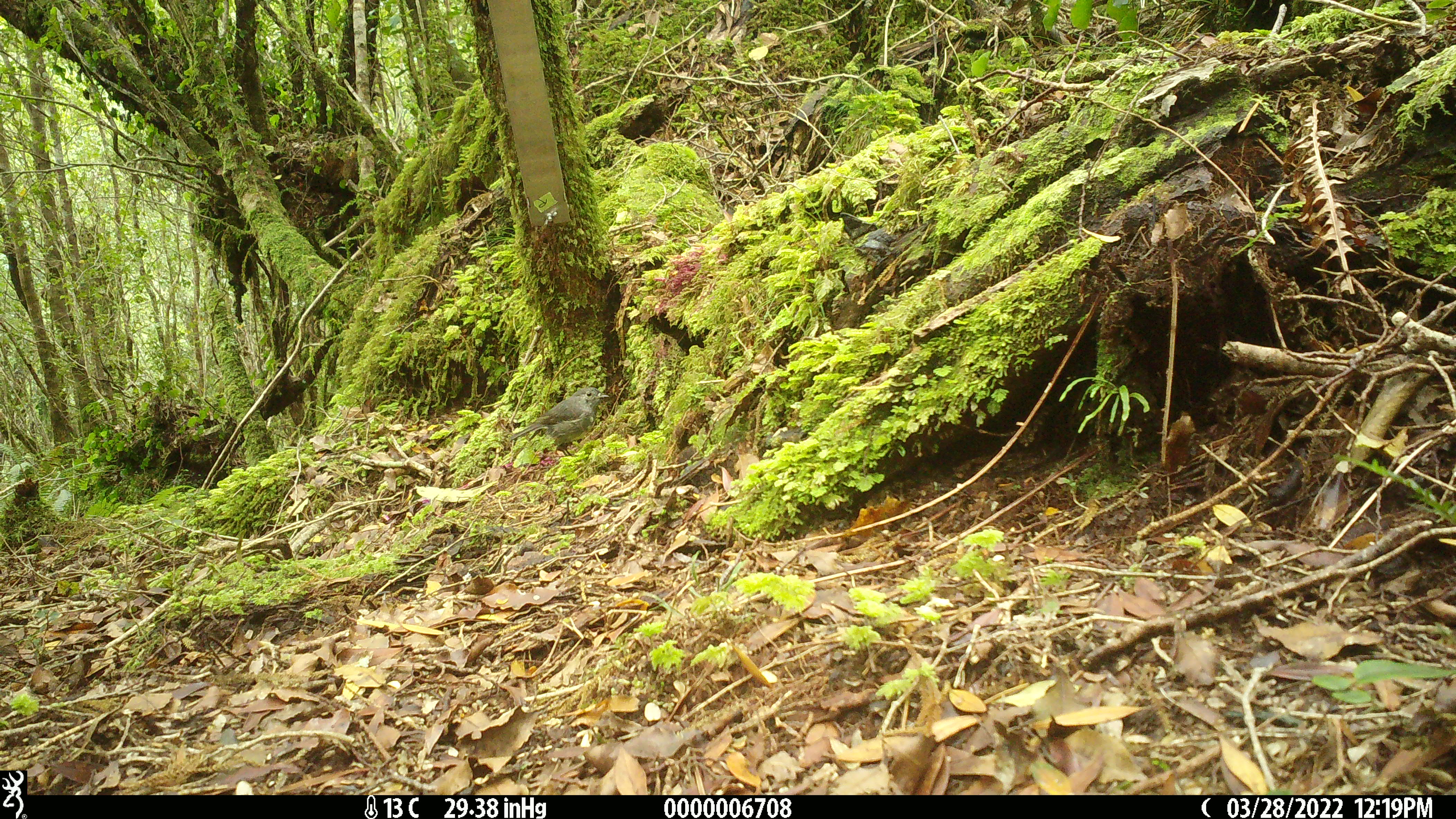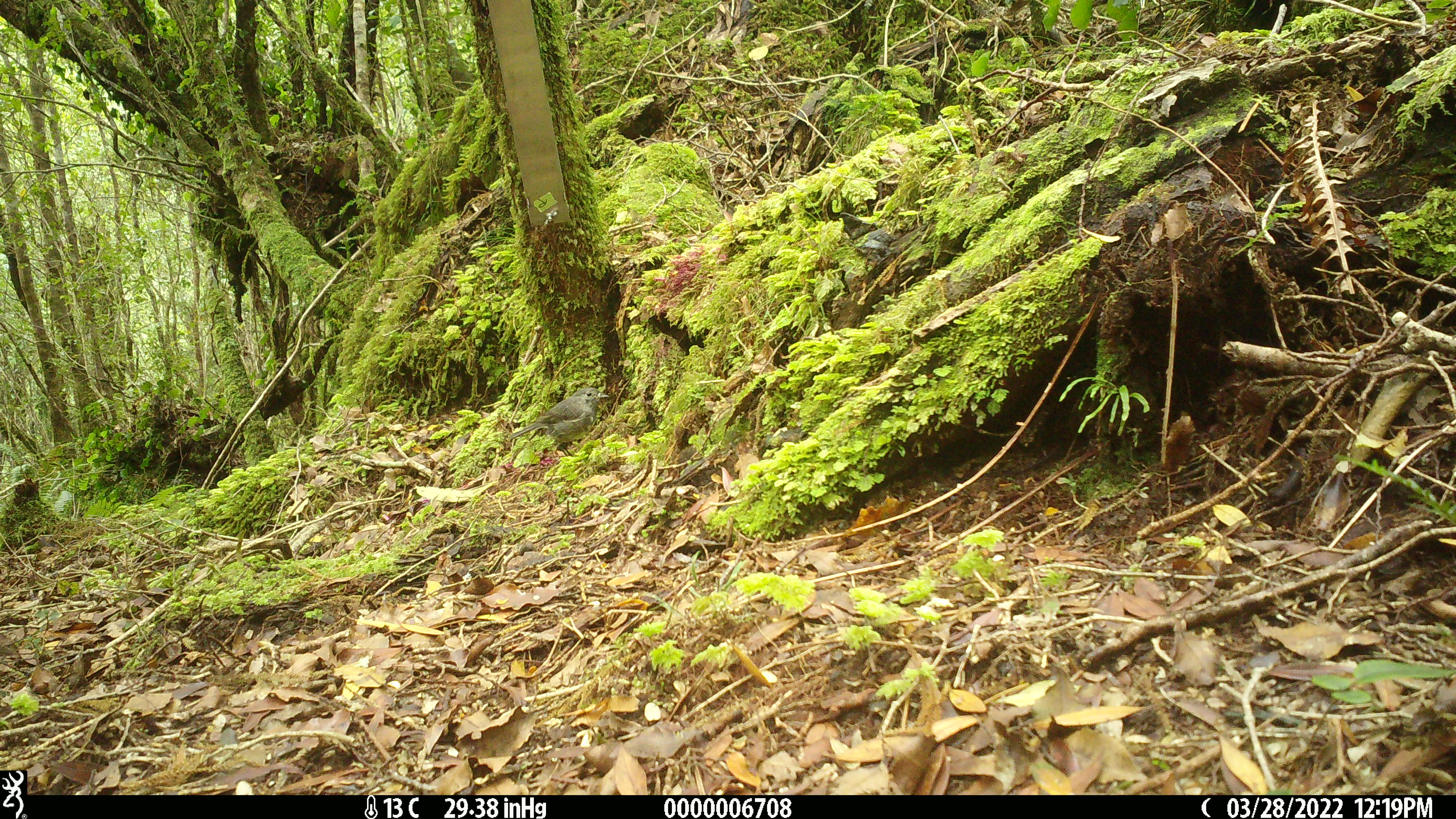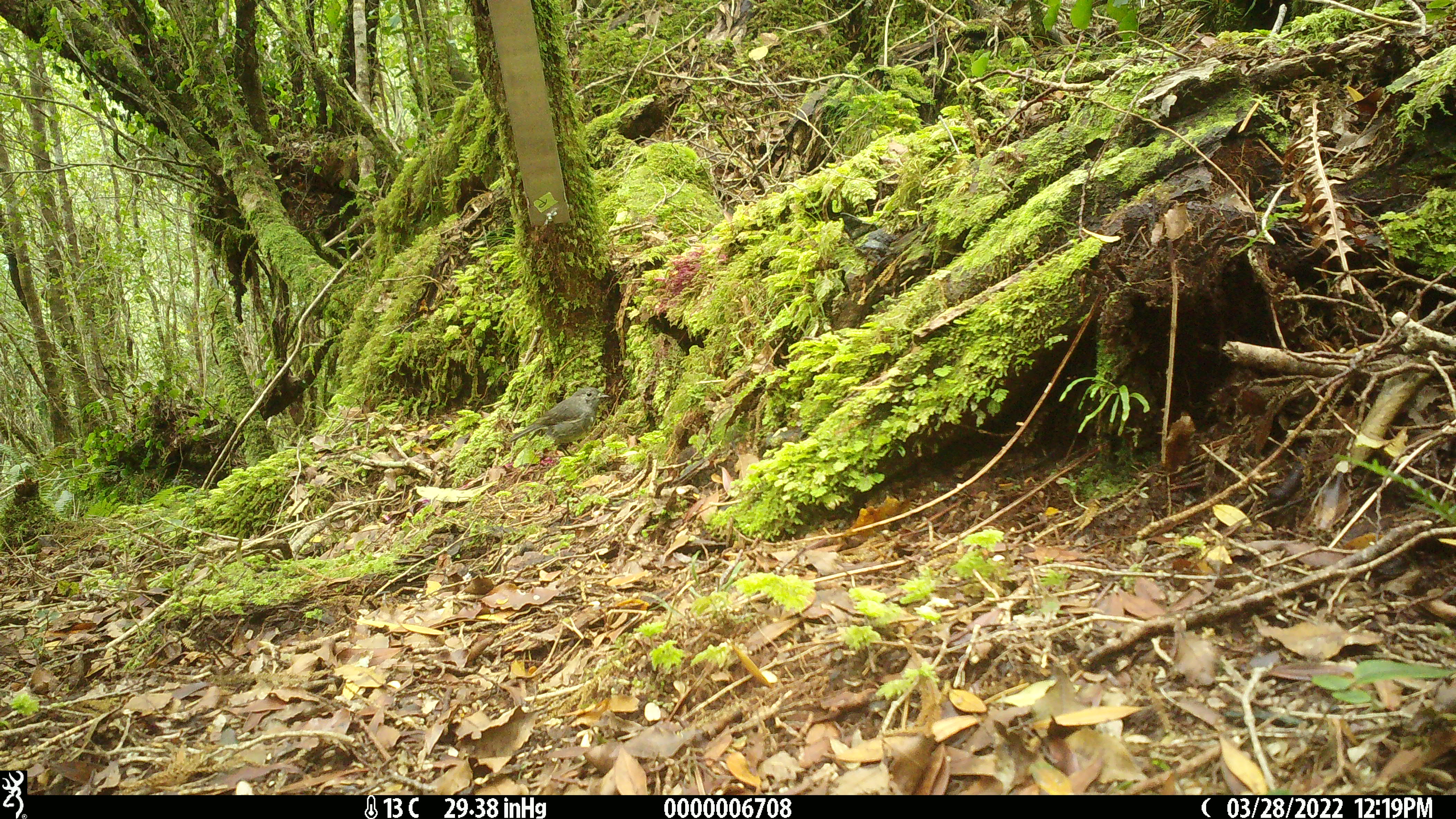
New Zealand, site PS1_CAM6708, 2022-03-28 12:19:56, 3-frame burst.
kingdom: Animalia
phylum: Chordata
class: Aves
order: Passeriformes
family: Petroicidae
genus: Petroica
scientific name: Petroica australis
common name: new zealand robin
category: robin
Robin (new zealand robin) (Petroica australis).